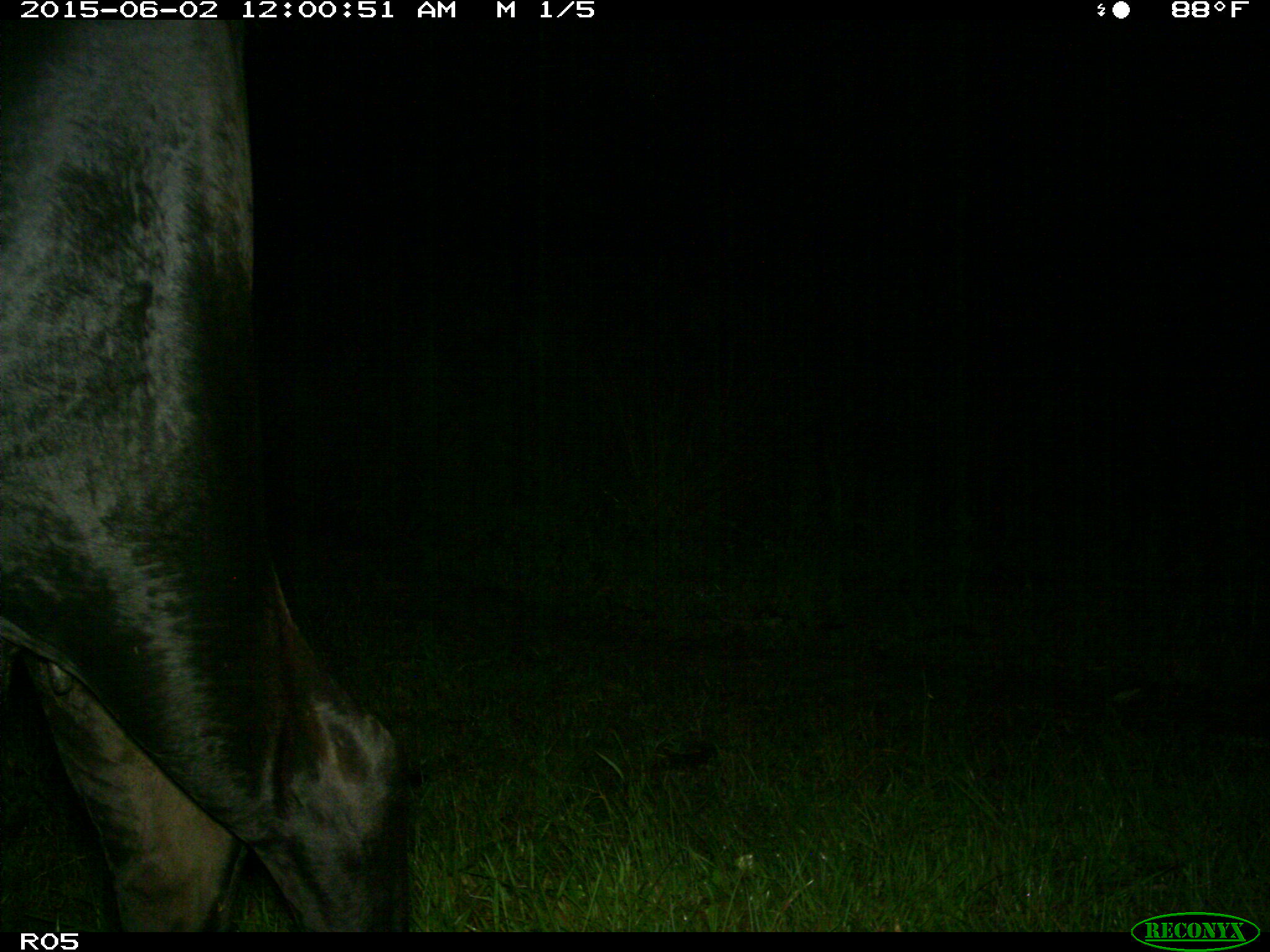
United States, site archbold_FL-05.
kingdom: Animalia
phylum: Chordata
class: Mammalia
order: Artiodactyla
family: Bovidae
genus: Bos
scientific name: Bos taurus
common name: domestic cow